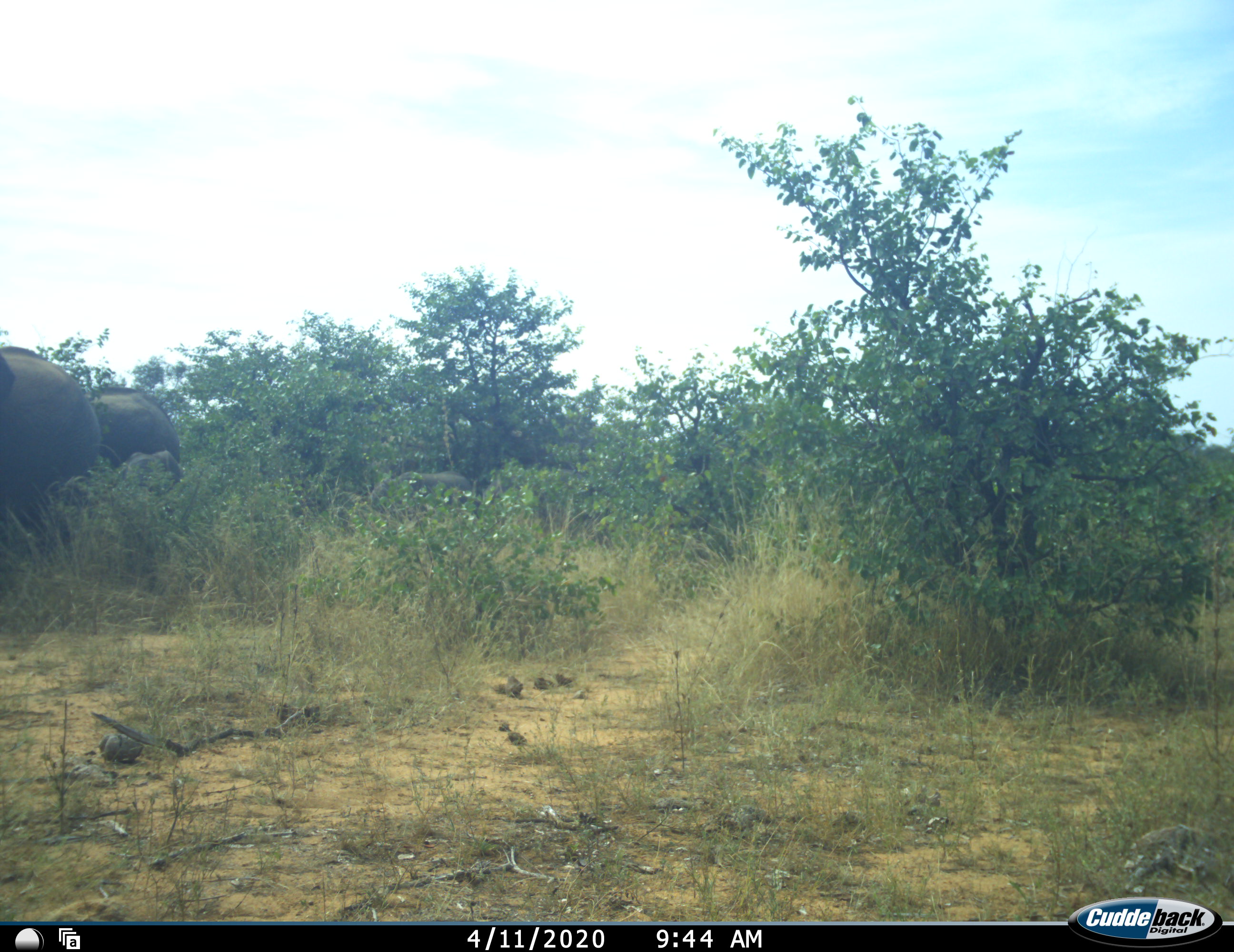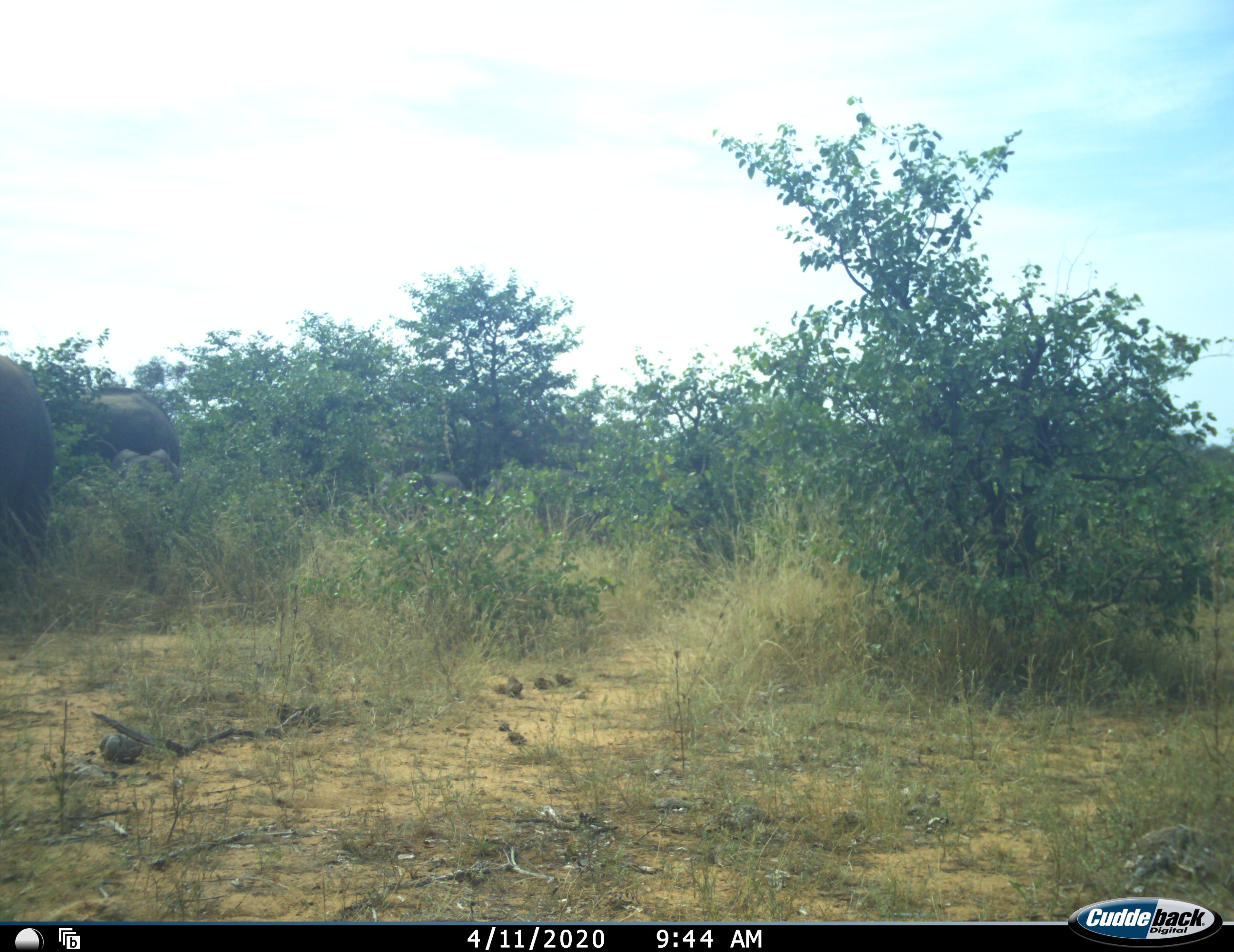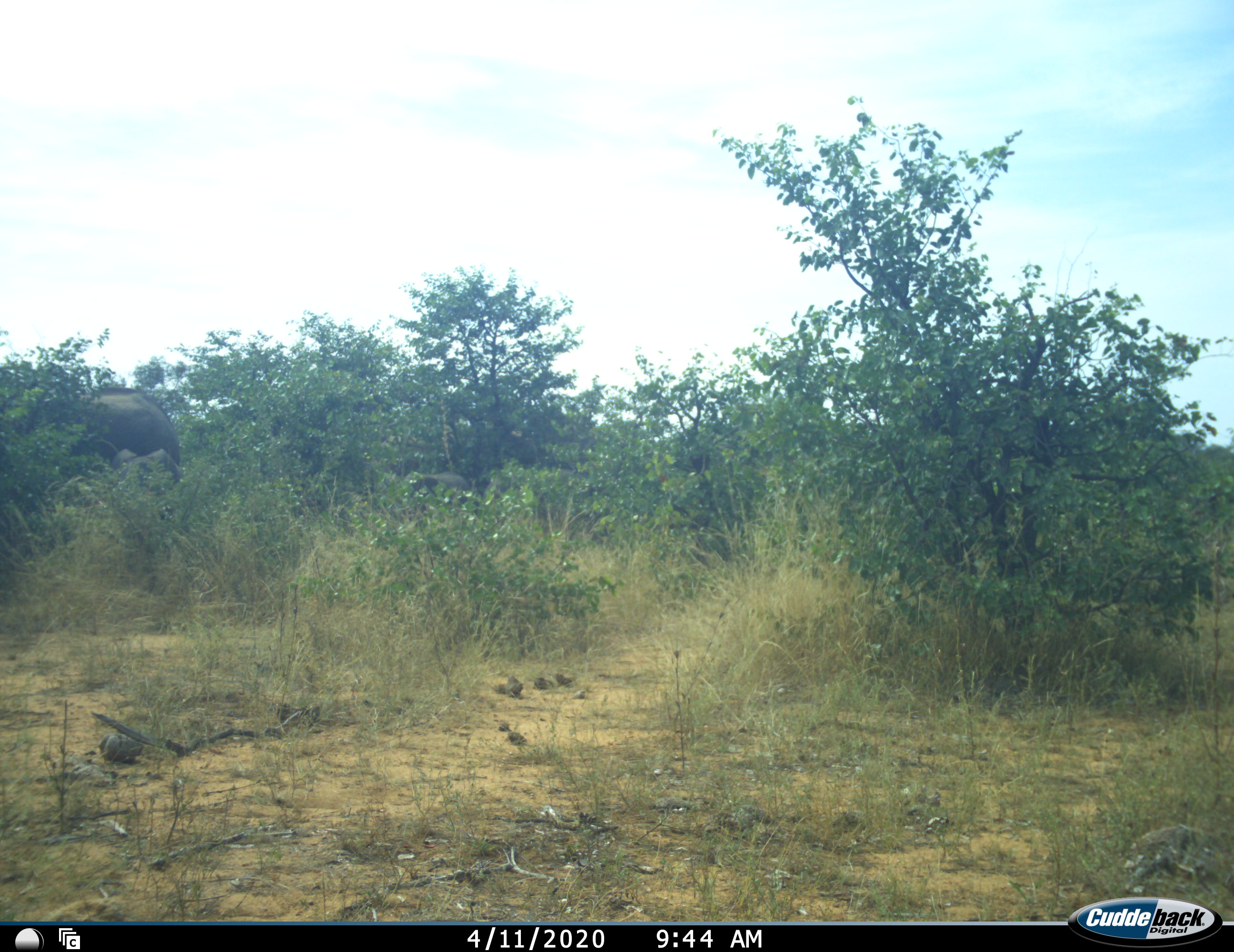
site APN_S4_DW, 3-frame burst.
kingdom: Animalia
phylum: Chordata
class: Mammalia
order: Proboscidea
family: Elephantidae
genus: Loxodonta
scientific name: Loxodonta africana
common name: african bush elephant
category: elephant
Elephant (african bush elephant) (Loxodonta africana), count 3. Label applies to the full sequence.